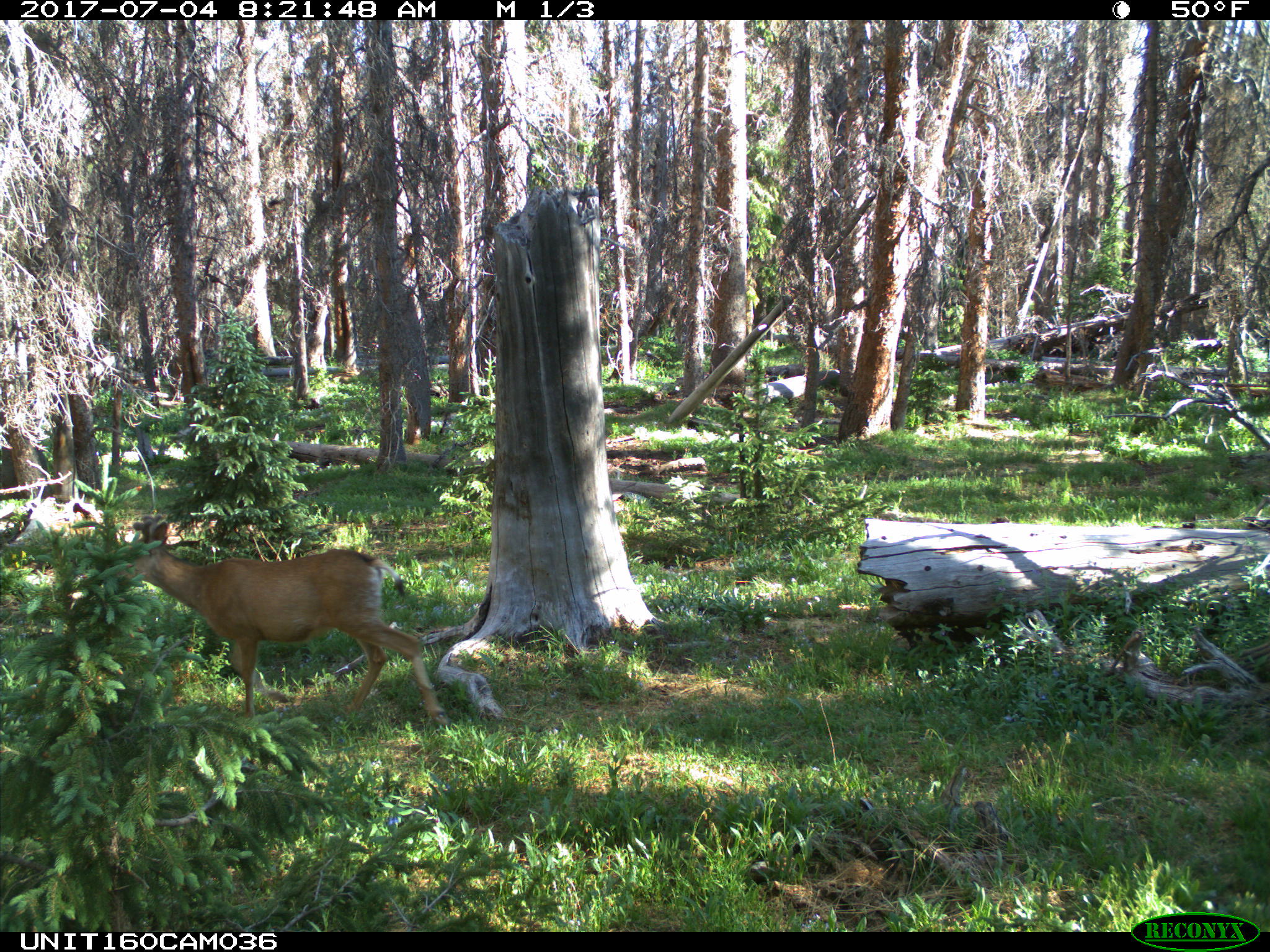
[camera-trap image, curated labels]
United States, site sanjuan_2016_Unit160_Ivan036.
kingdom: Animalia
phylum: Chordata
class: Mammalia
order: Artiodactyla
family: Cervidae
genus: Odocoileus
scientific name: Odocoileus hemionus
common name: mule deer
Odocoileus hemionus (mule deer).